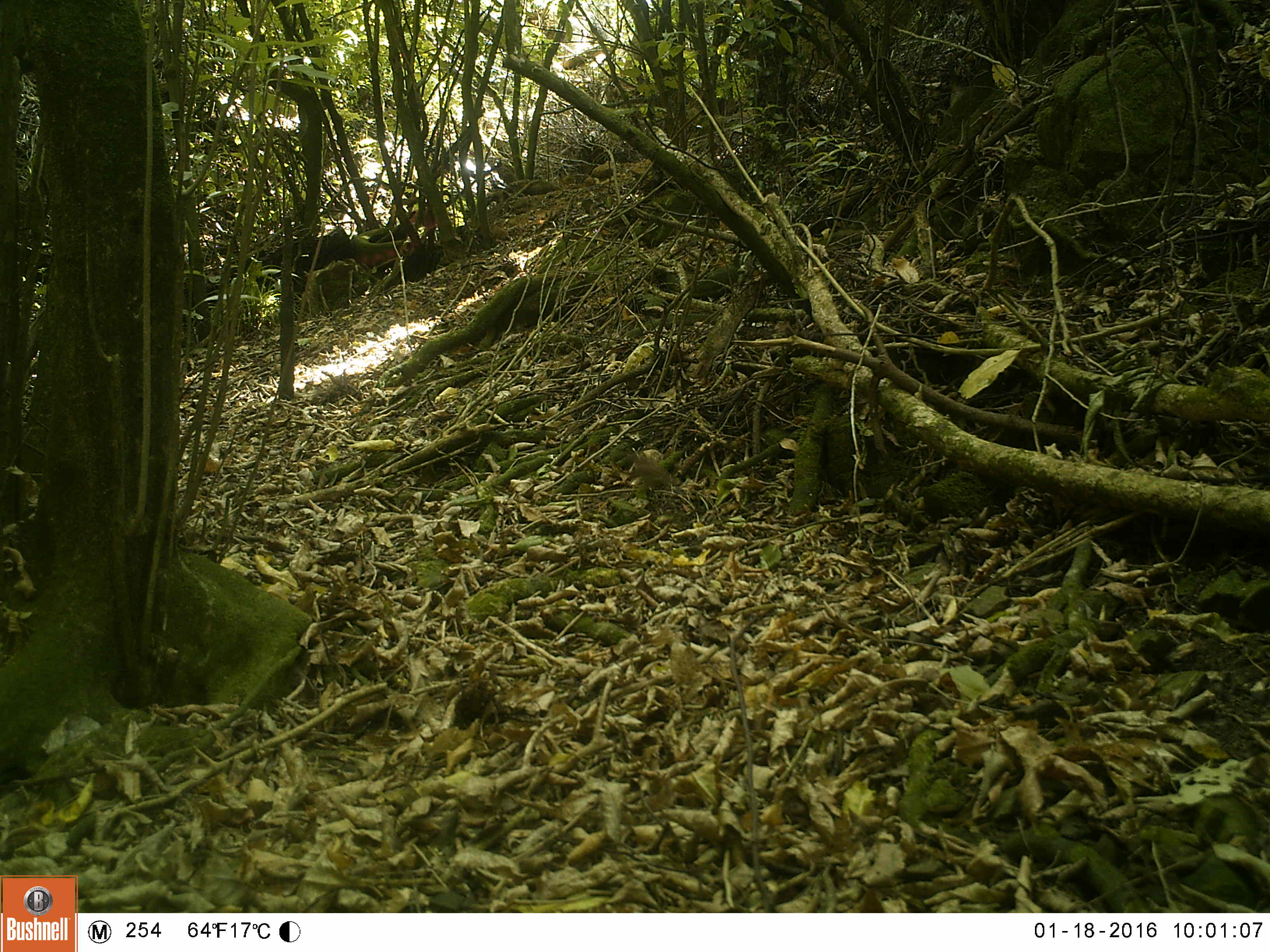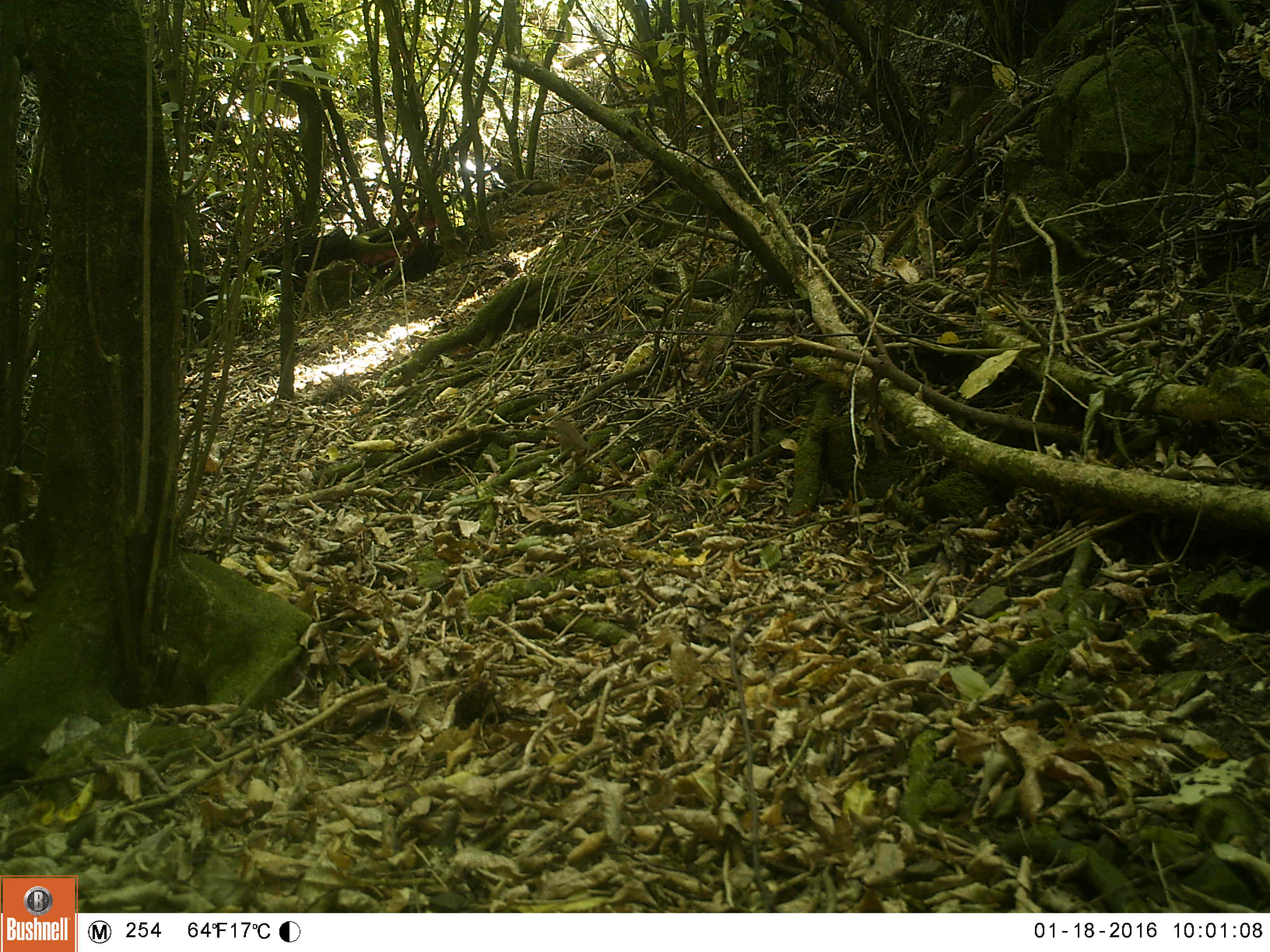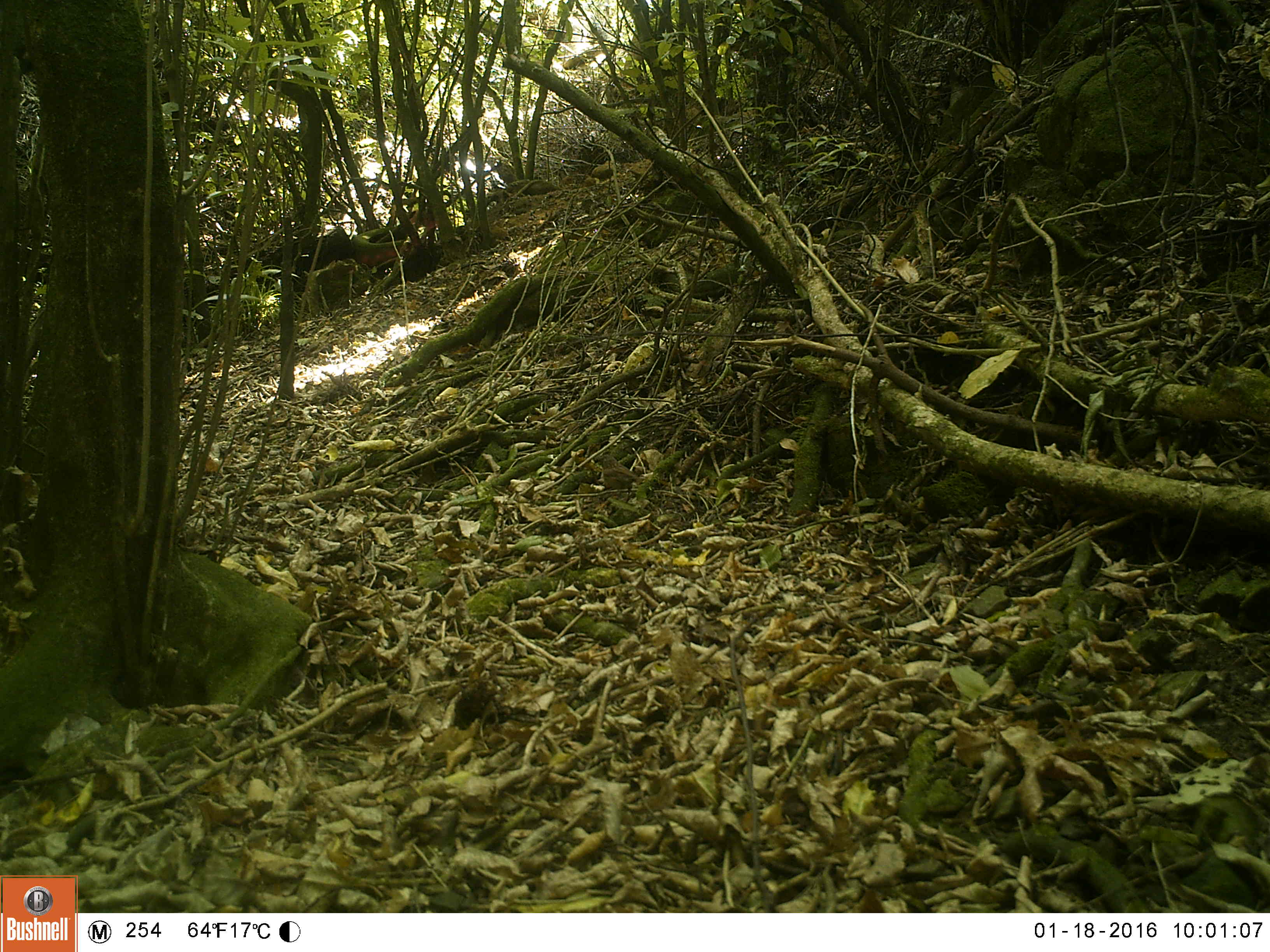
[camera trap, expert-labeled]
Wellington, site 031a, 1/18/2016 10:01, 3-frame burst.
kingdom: Animalia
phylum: Chordata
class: Aves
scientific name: Aves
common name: bird